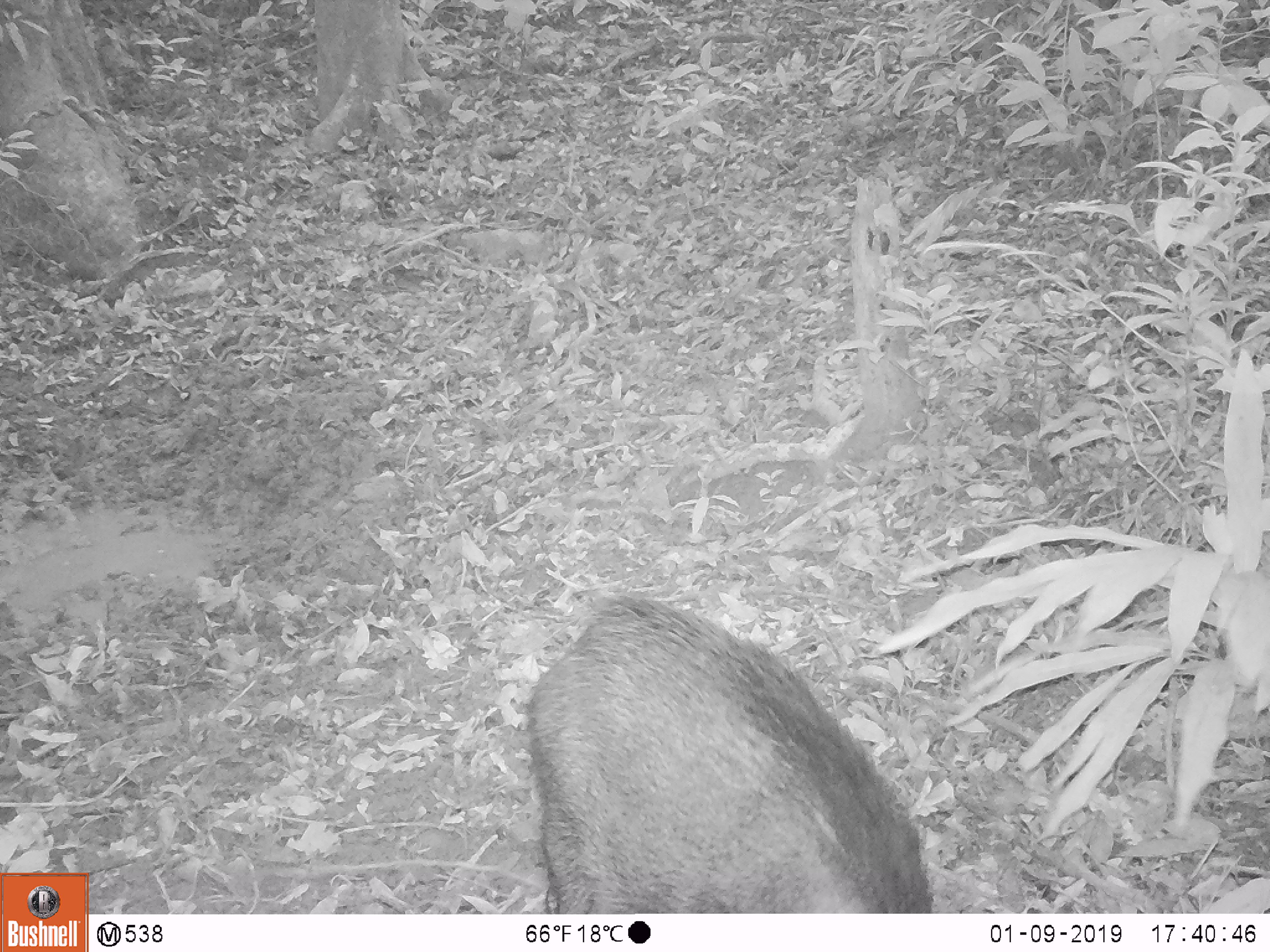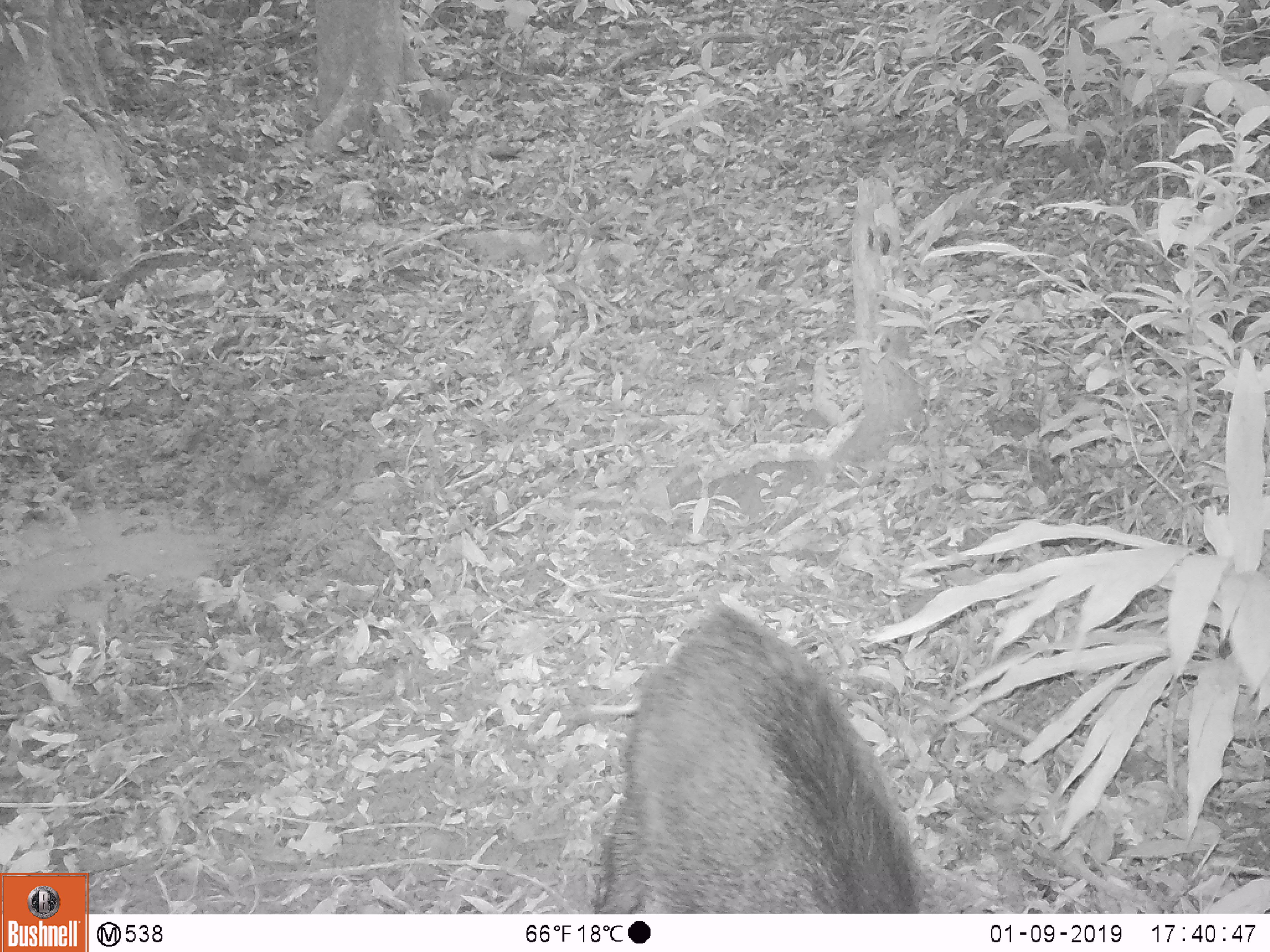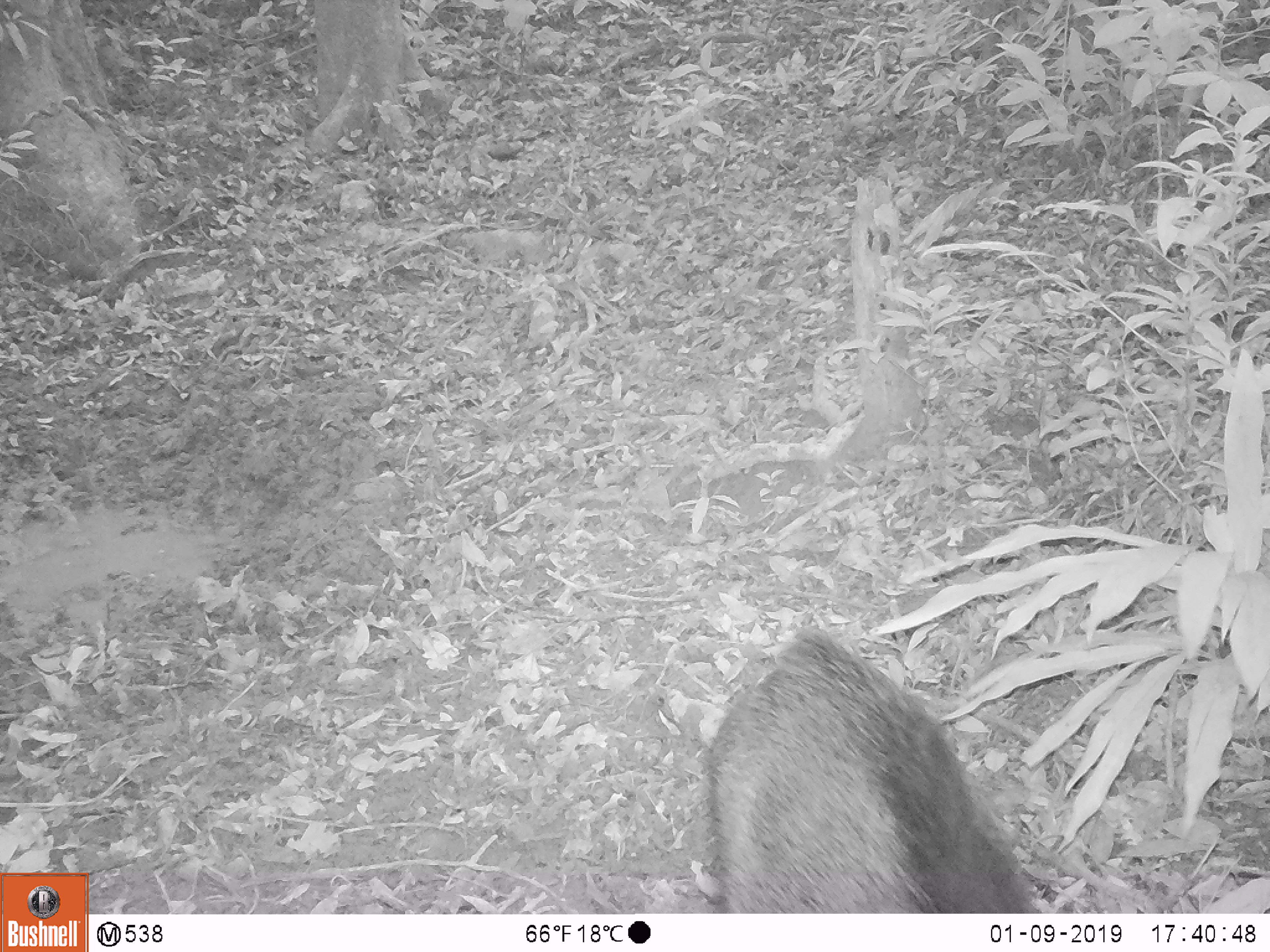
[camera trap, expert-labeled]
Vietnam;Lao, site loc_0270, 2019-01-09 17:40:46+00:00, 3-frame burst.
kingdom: Animalia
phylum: Chordata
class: Mammalia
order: Artiodactyla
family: Suidae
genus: Sus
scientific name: Sus scrofa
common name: eurasian wild pig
Eurasian wild pig (Sus scrofa). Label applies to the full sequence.